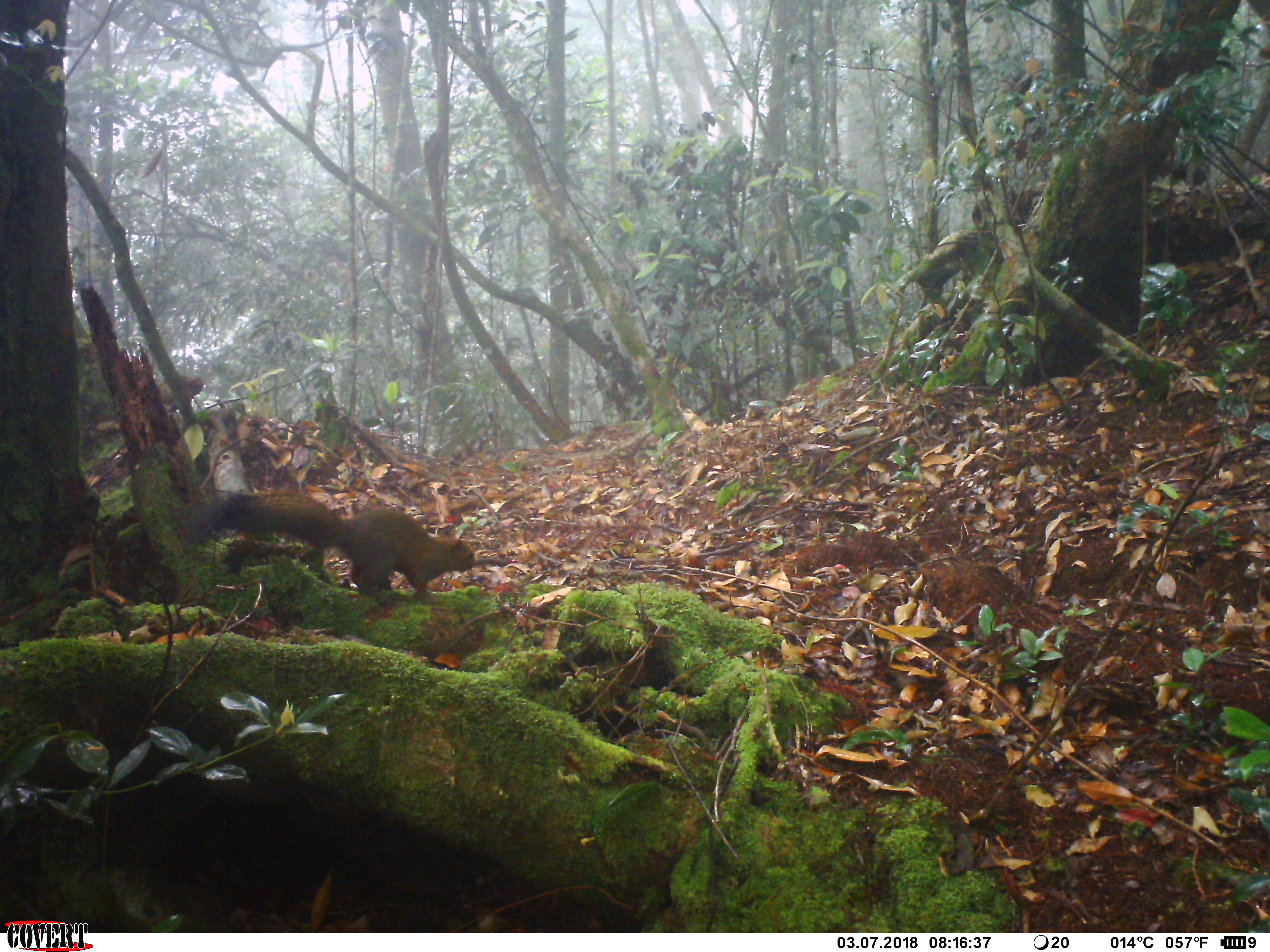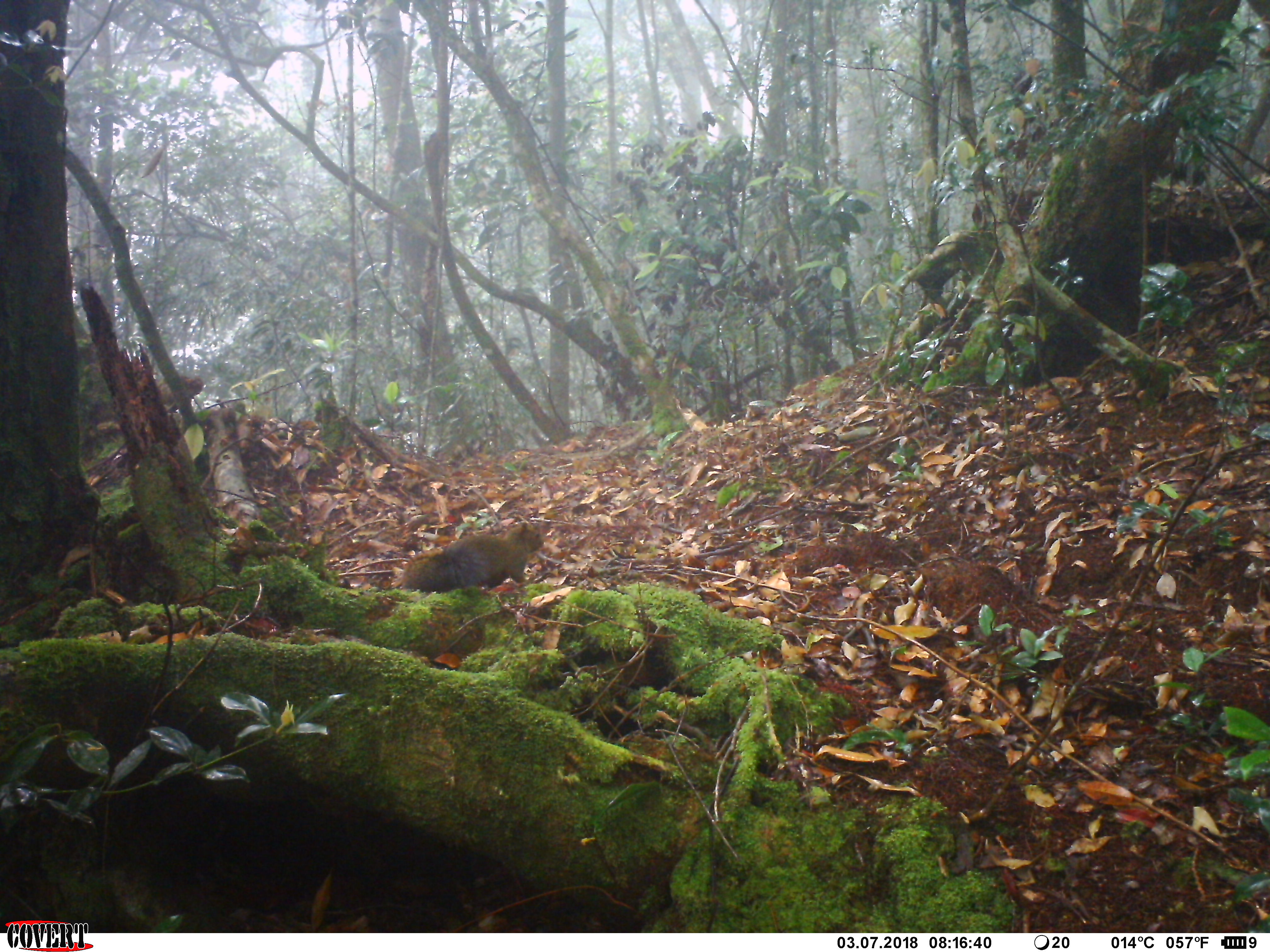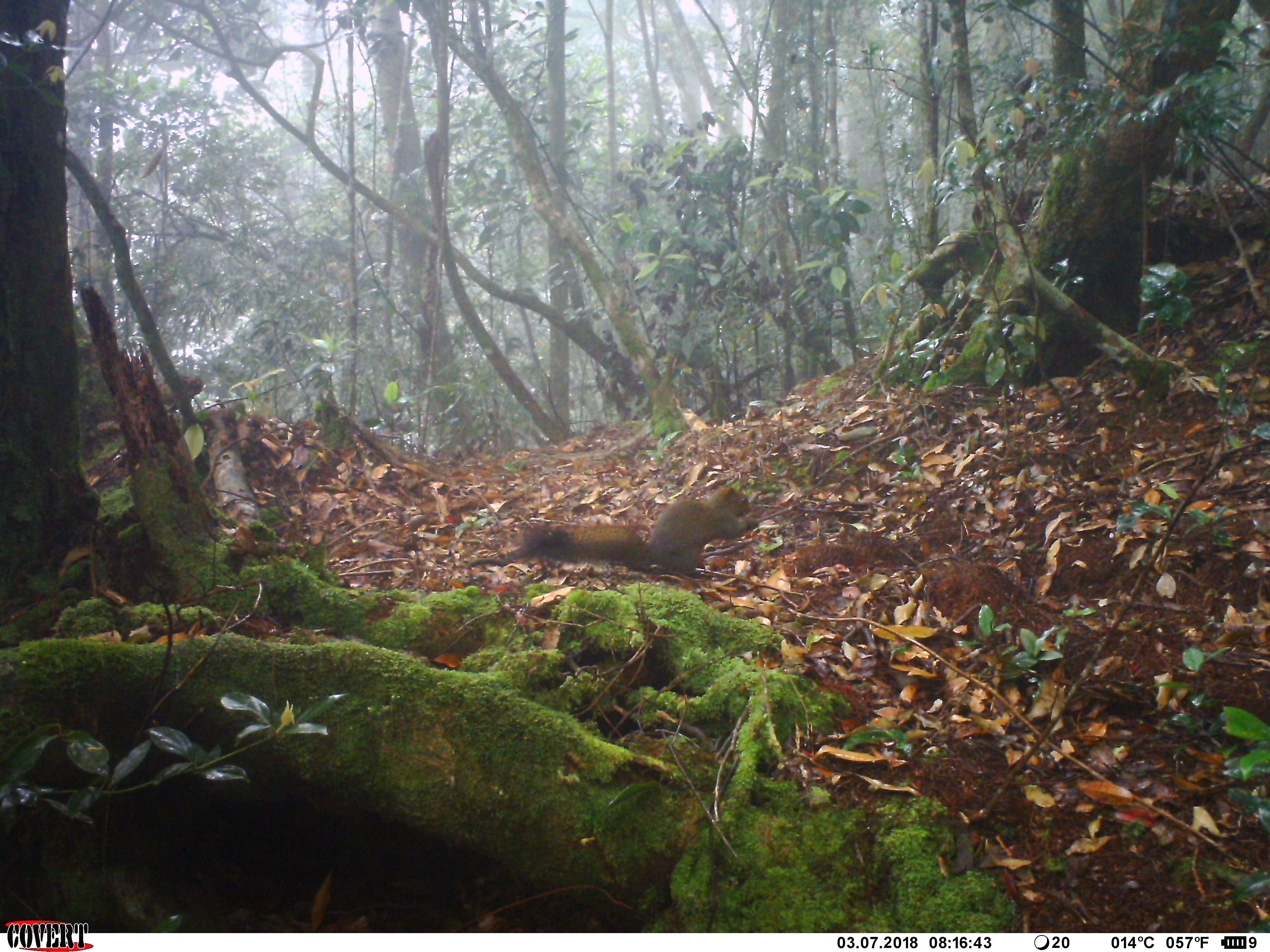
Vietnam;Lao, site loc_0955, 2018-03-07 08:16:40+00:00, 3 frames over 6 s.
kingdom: Animalia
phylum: Chordata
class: Mammalia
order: Rodentia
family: Sciuridae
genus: Sciurus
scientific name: Sciurus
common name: squirrel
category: unidentified squirrel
Unidentified squirrel (squirrel) (Sciurus). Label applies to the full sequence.